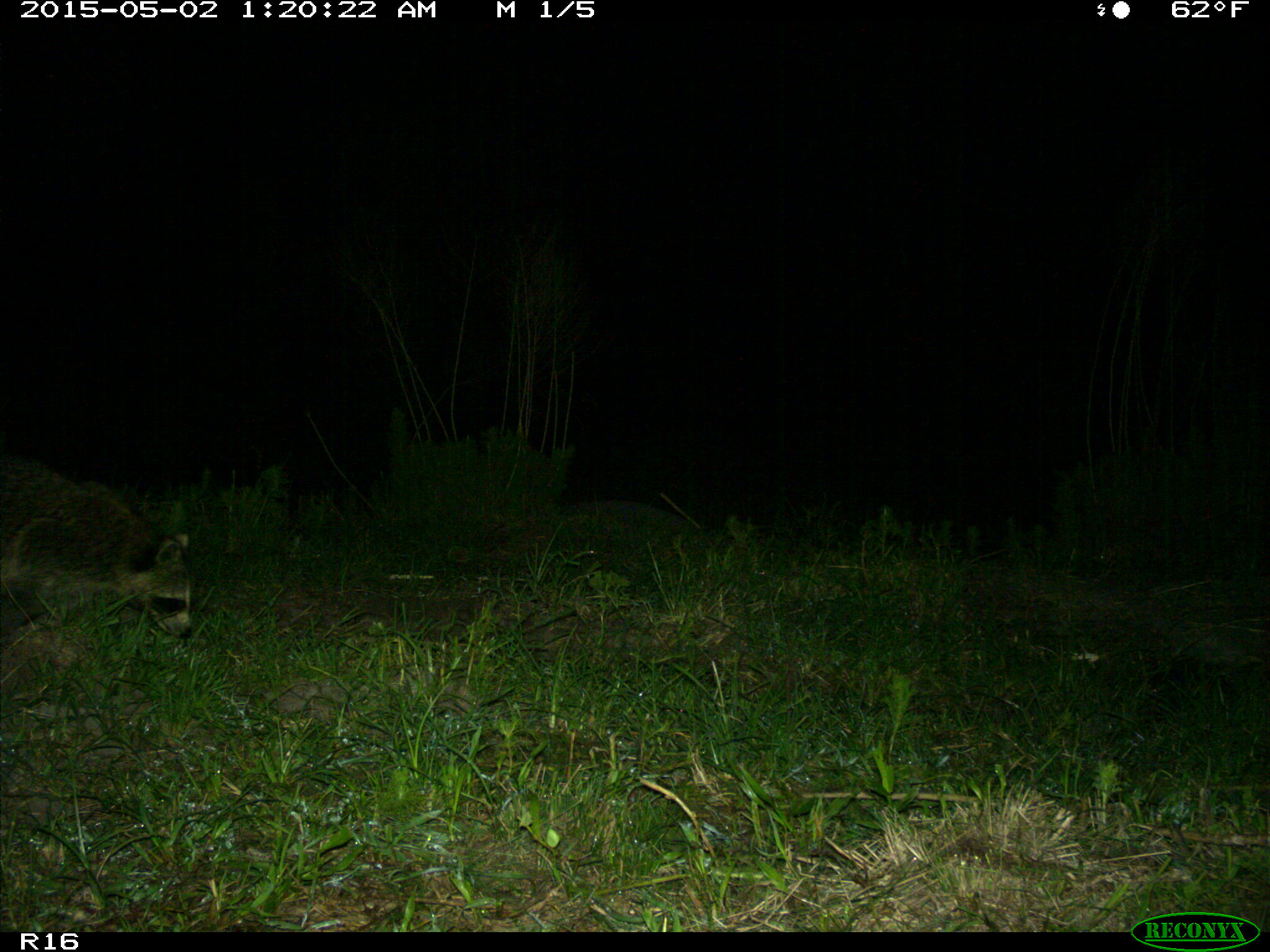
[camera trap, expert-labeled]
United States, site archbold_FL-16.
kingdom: Animalia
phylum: Chordata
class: Mammalia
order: Carnivora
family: Procyonidae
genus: Procyon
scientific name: Procyon lotor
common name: common raccoon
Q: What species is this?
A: Procyon lotor (common raccoon).